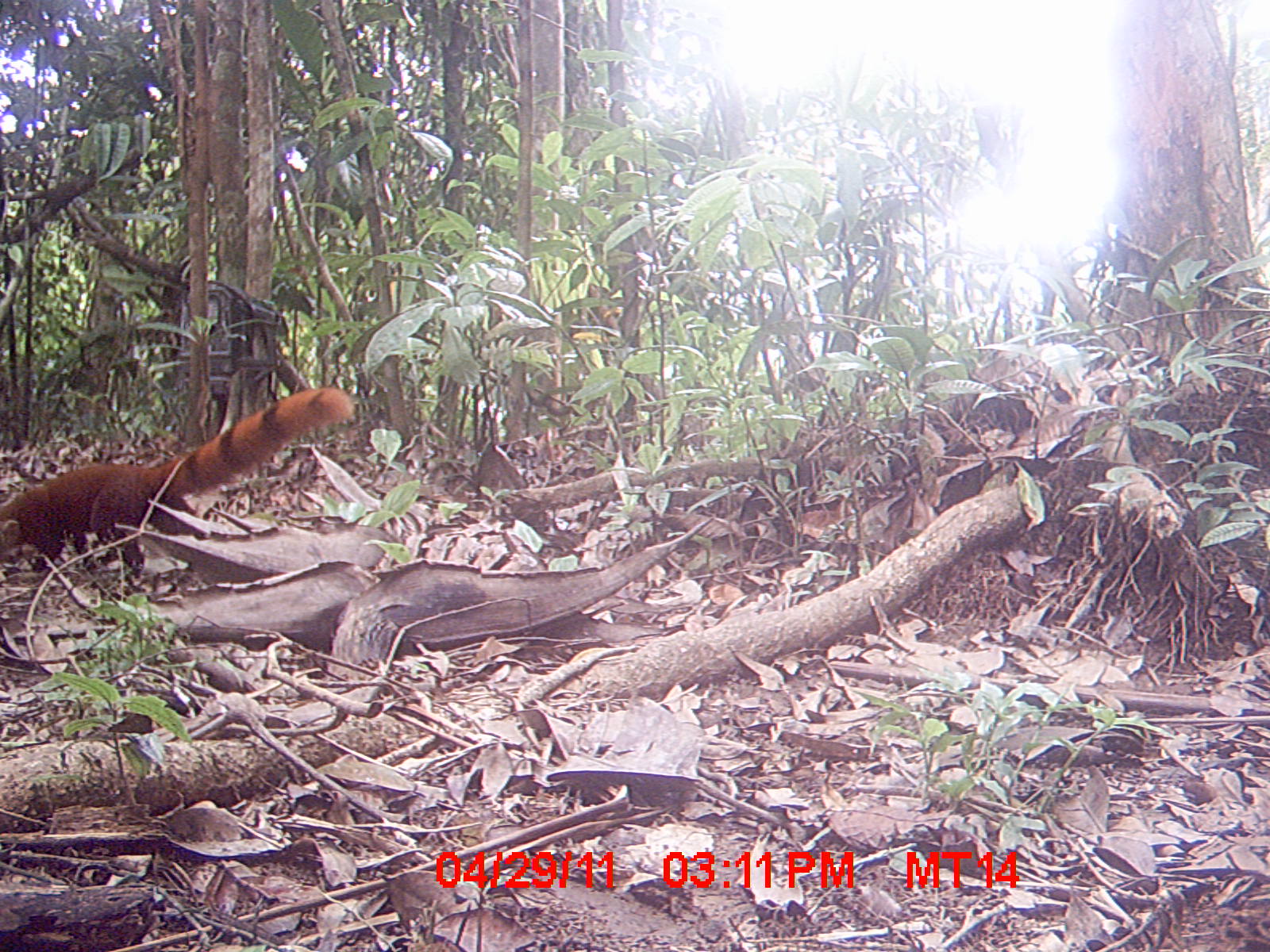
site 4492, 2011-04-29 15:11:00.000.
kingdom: Animalia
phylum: Chordata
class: Mammalia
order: Carnivora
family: Eupleridae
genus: Galidia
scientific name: Galidia elegans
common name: ring-tailed vontsira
Galidia elegans (ring-tailed vontsira), count 1.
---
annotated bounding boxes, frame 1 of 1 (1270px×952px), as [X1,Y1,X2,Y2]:
galidia elegans: [0,384,355,573]